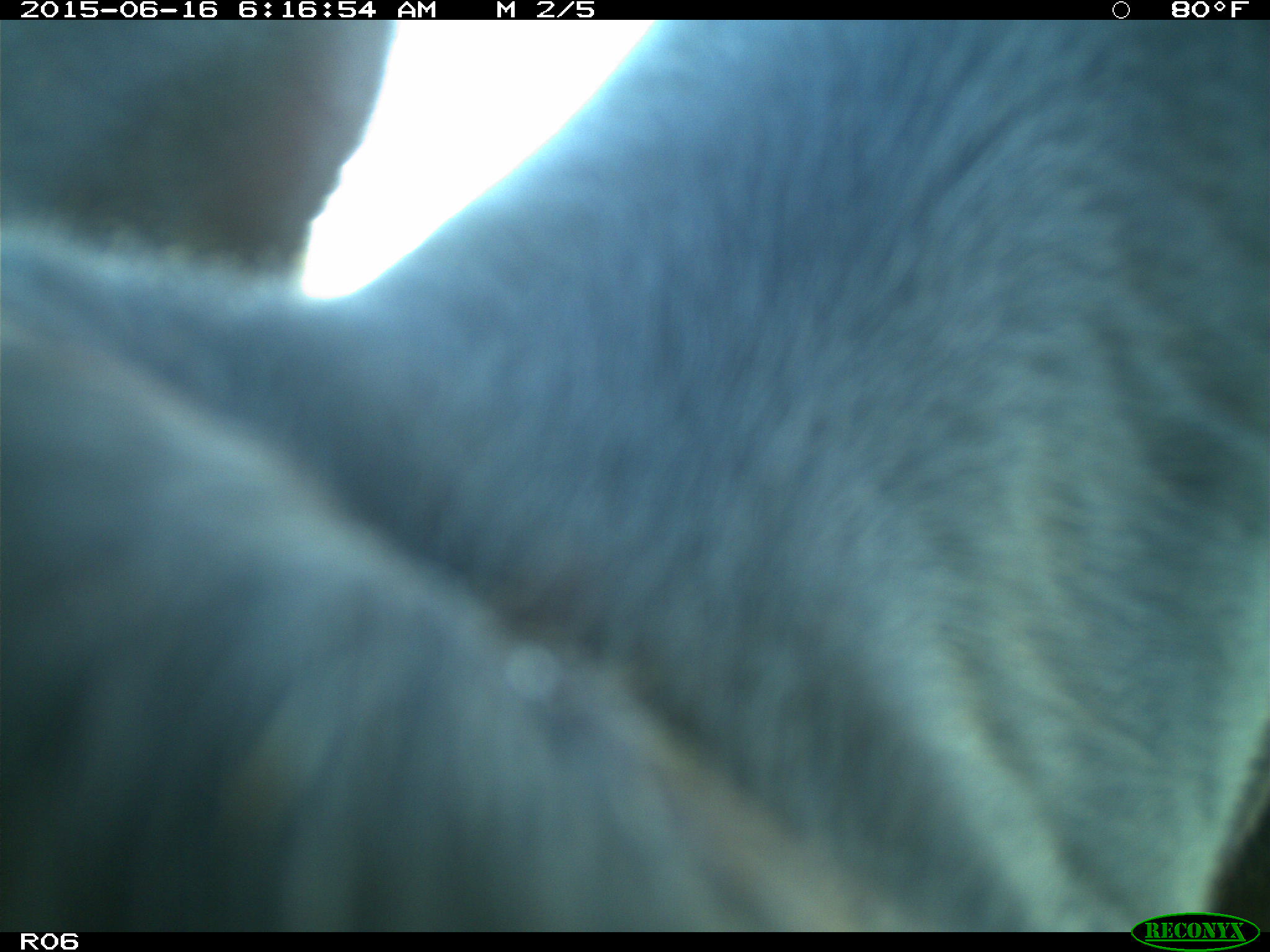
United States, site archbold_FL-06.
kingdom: Animalia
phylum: Chordata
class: Mammalia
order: Artiodactyla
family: Bovidae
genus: Bos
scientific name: Bos taurus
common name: domestic cow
Bos taurus (domestic cow).